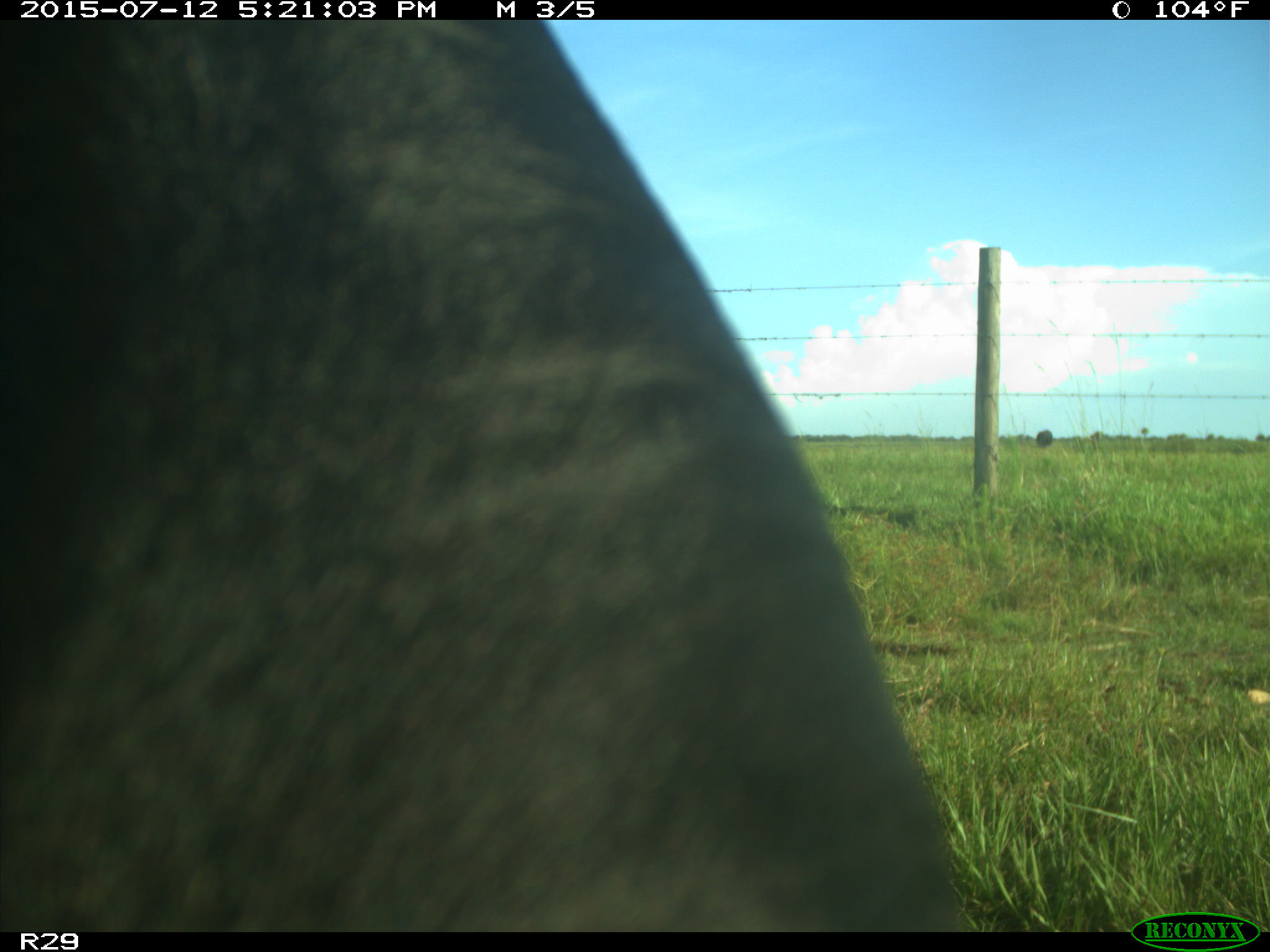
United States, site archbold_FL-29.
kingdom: Animalia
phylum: Chordata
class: Mammalia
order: Artiodactyla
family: Bovidae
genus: Bos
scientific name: Bos taurus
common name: domestic cow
Bos taurus (domestic cow).